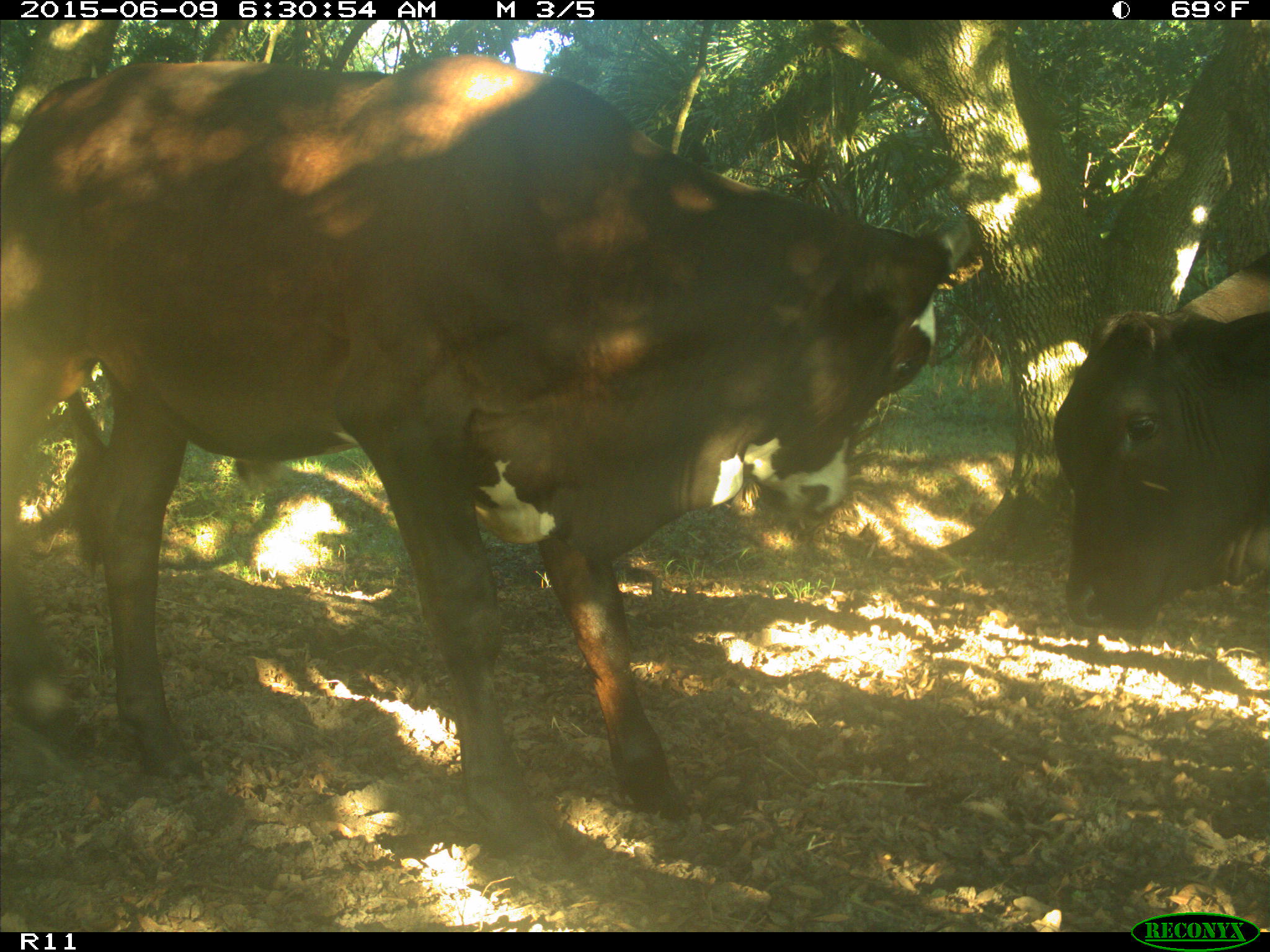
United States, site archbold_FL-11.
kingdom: Animalia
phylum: Chordata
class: Mammalia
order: Artiodactyla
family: Bovidae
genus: Bos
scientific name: Bos taurus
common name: domestic cow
Bos taurus (domestic cow).